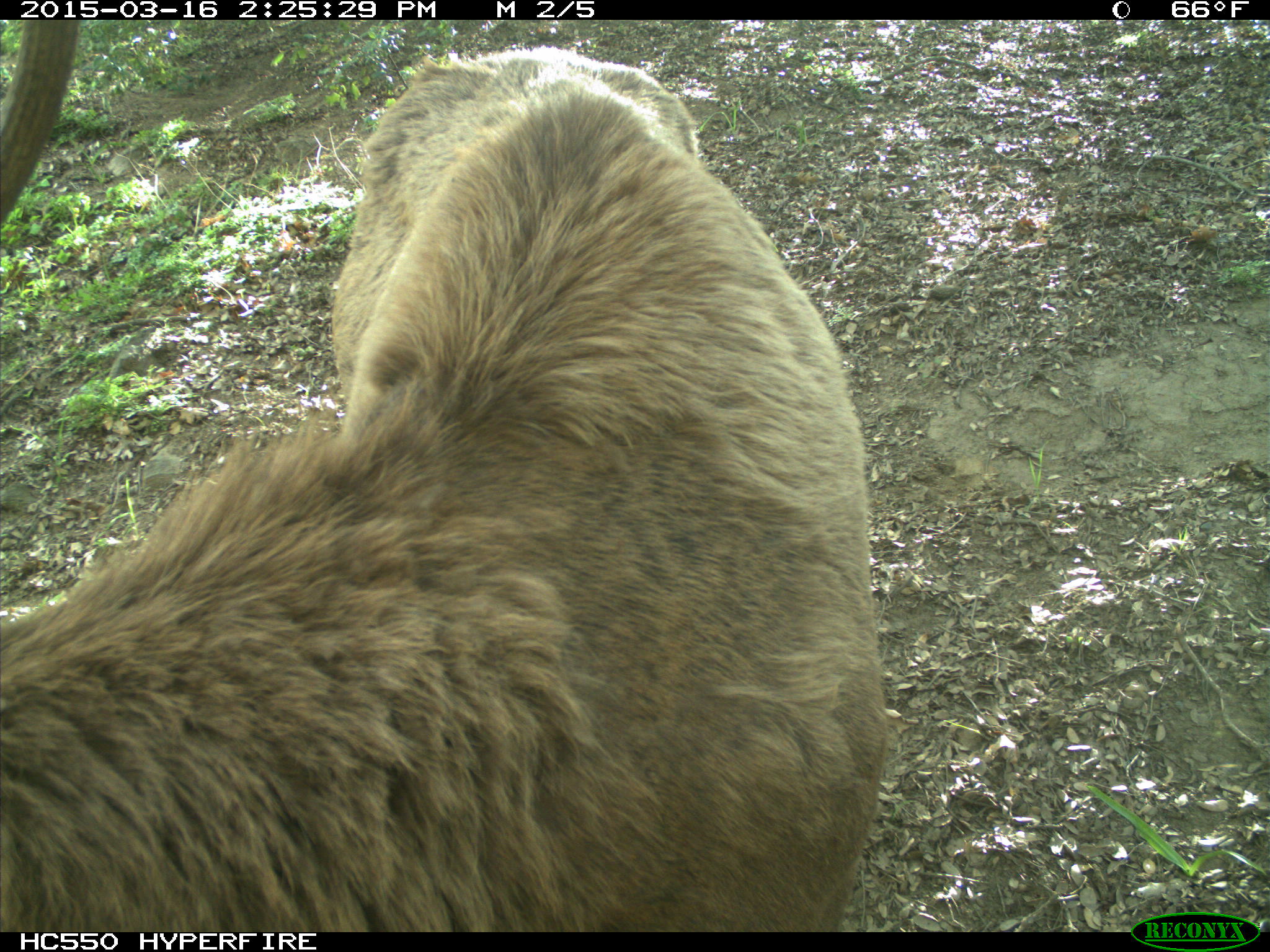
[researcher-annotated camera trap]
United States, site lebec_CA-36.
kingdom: Animalia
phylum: Chordata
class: Mammalia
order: Artiodactyla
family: Cervidae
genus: Cervus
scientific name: Cervus canadensis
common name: elk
Cervus canadensis (elk).